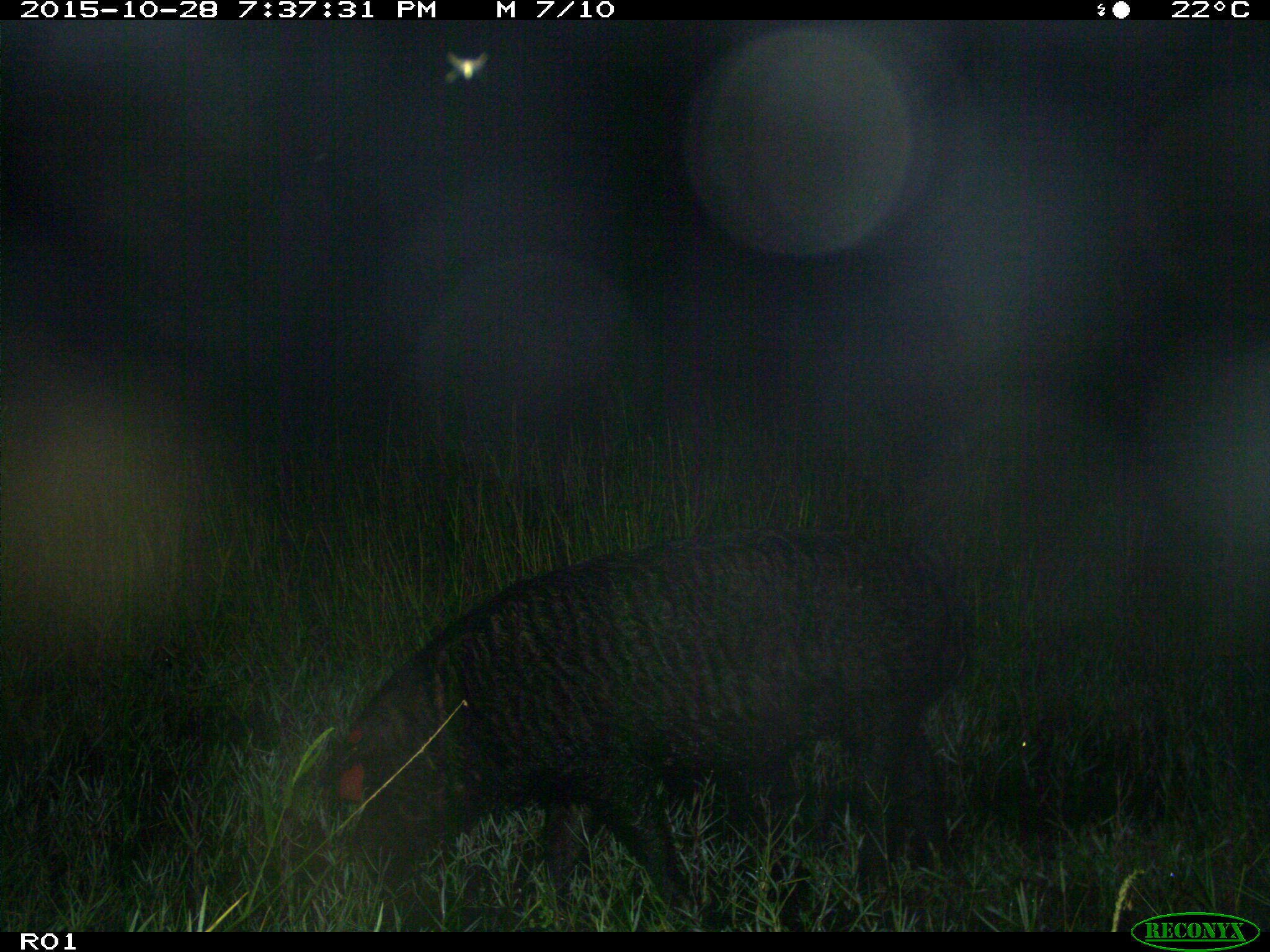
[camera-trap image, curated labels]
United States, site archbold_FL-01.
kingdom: Animalia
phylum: Chordata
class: Mammalia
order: Artiodactyla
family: Suidae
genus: Sus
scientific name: Sus scrofa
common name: wild boar